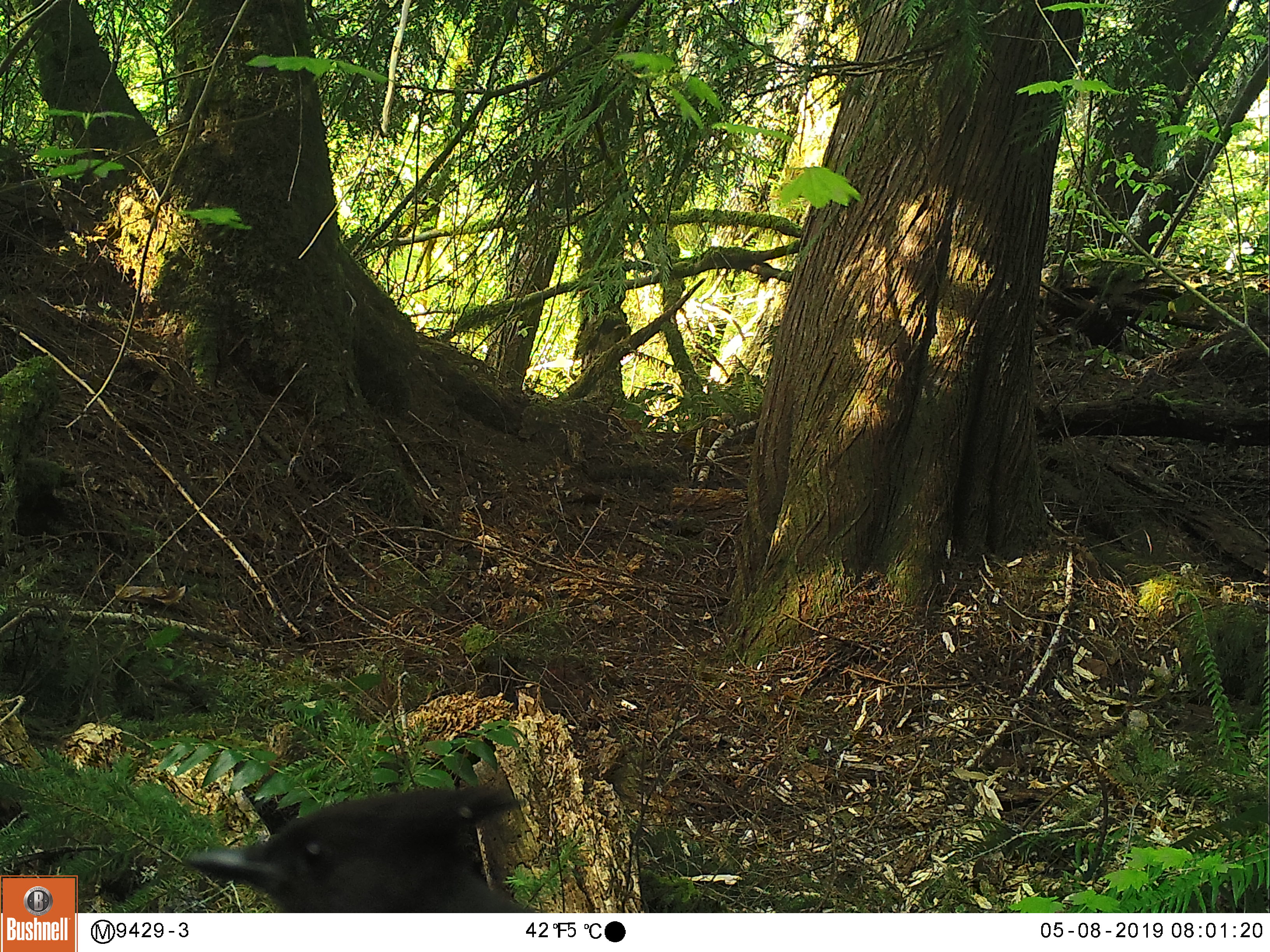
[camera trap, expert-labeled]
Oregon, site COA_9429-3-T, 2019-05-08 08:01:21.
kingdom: Animalia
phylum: Chordata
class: Aves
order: Passeriformes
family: Corvidae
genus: Cyanocitta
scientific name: Cyanocitta stelleri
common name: steller's jay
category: stellers jay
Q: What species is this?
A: Stellers jay (steller's jay) (Cyanocitta stelleri).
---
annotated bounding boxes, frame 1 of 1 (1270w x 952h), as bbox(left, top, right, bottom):
stellers jay: bbox(183, 773, 538, 907)